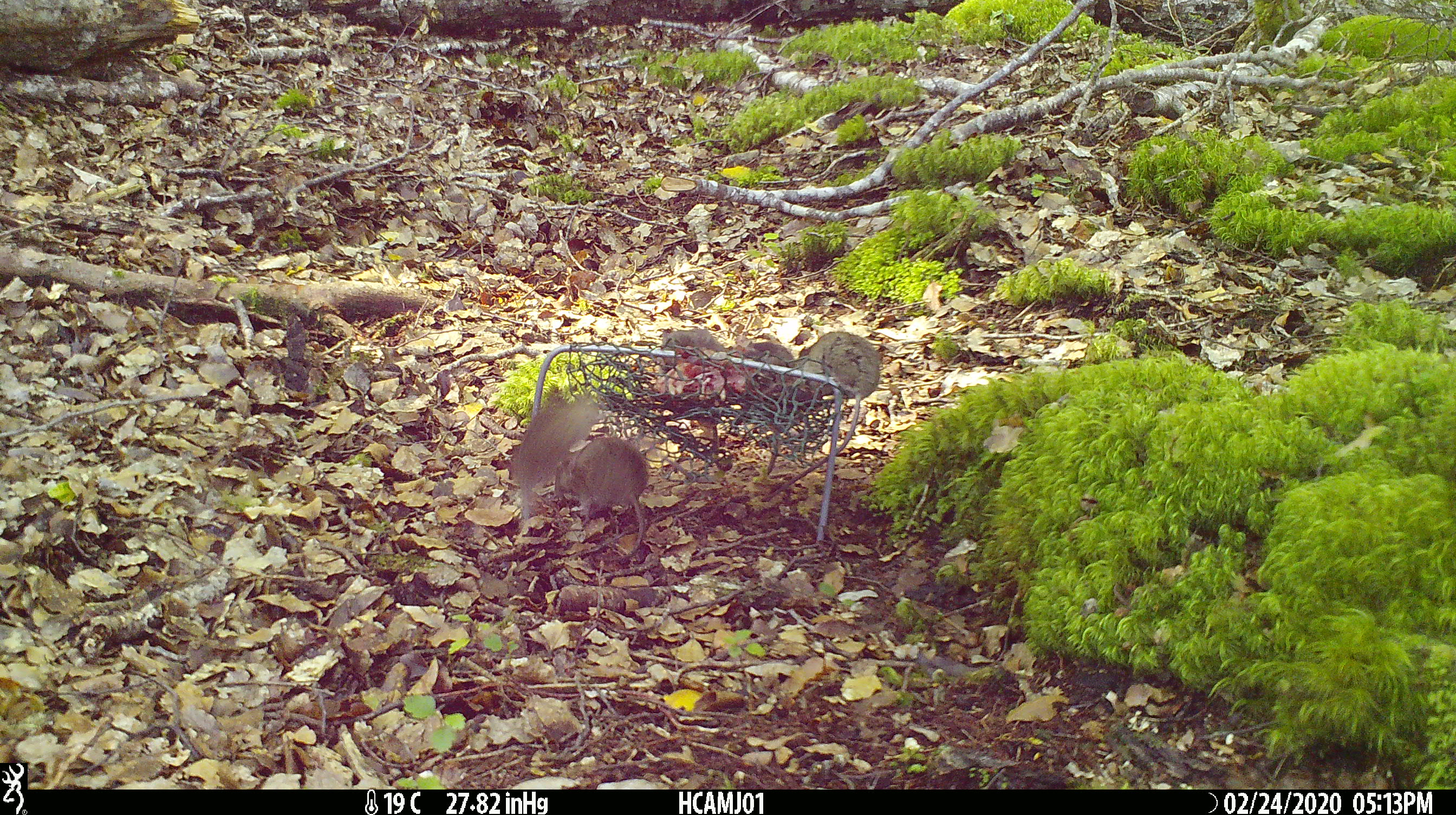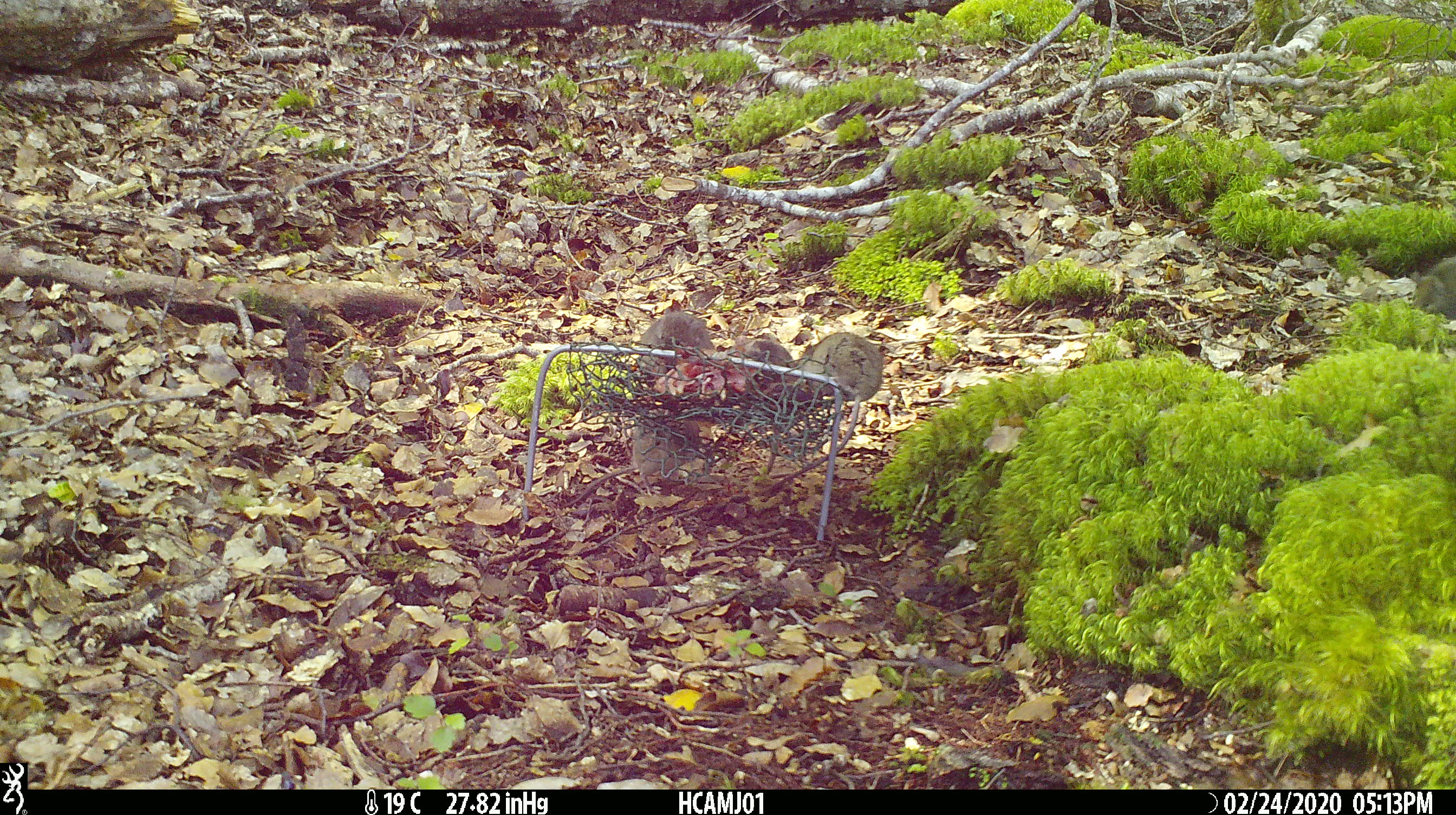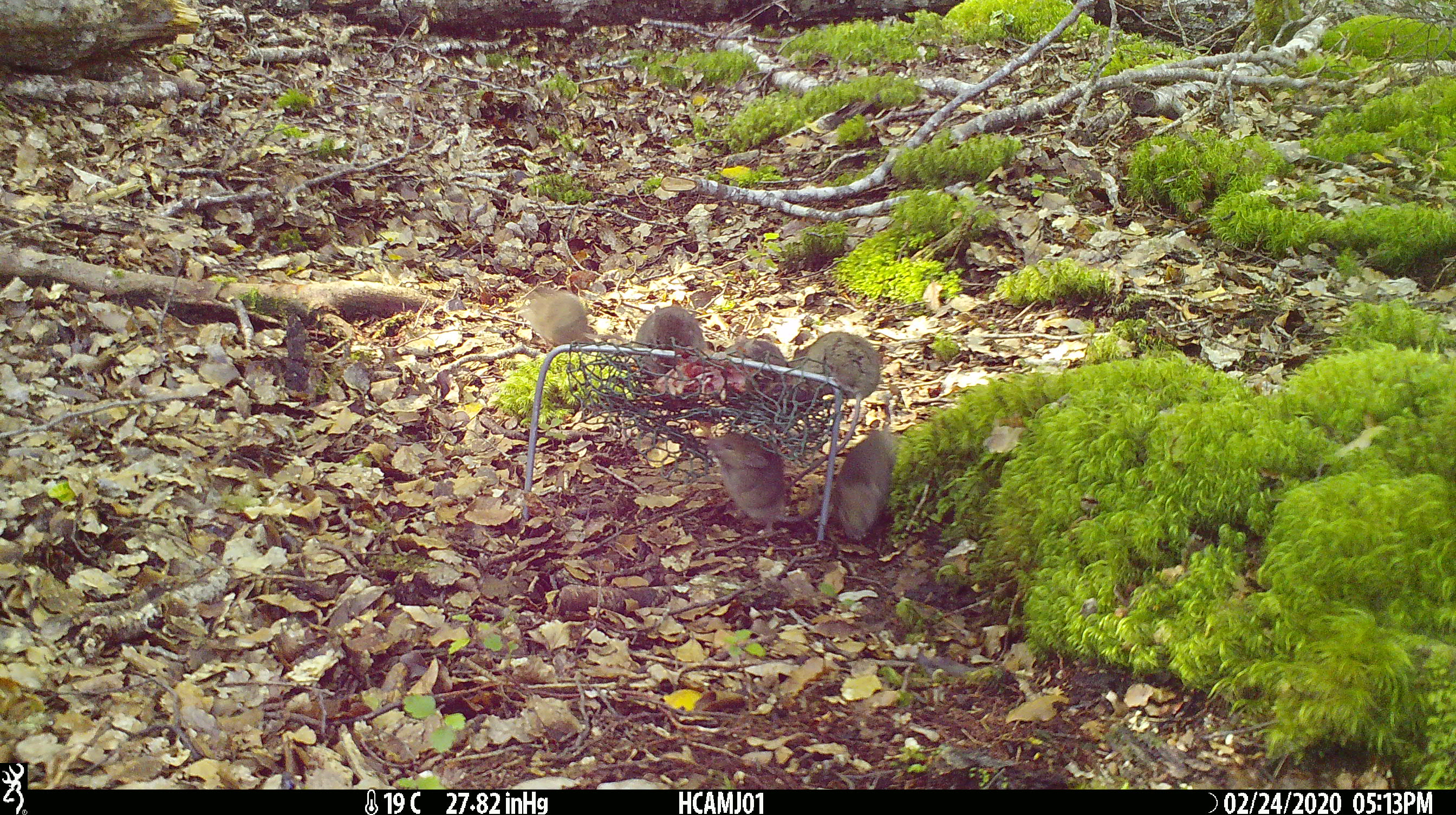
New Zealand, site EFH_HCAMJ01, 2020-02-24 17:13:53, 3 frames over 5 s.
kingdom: Animalia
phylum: Chordata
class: Mammalia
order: Rodentia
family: Muridae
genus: Mus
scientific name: Mus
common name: mouse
Mouse (Mus).